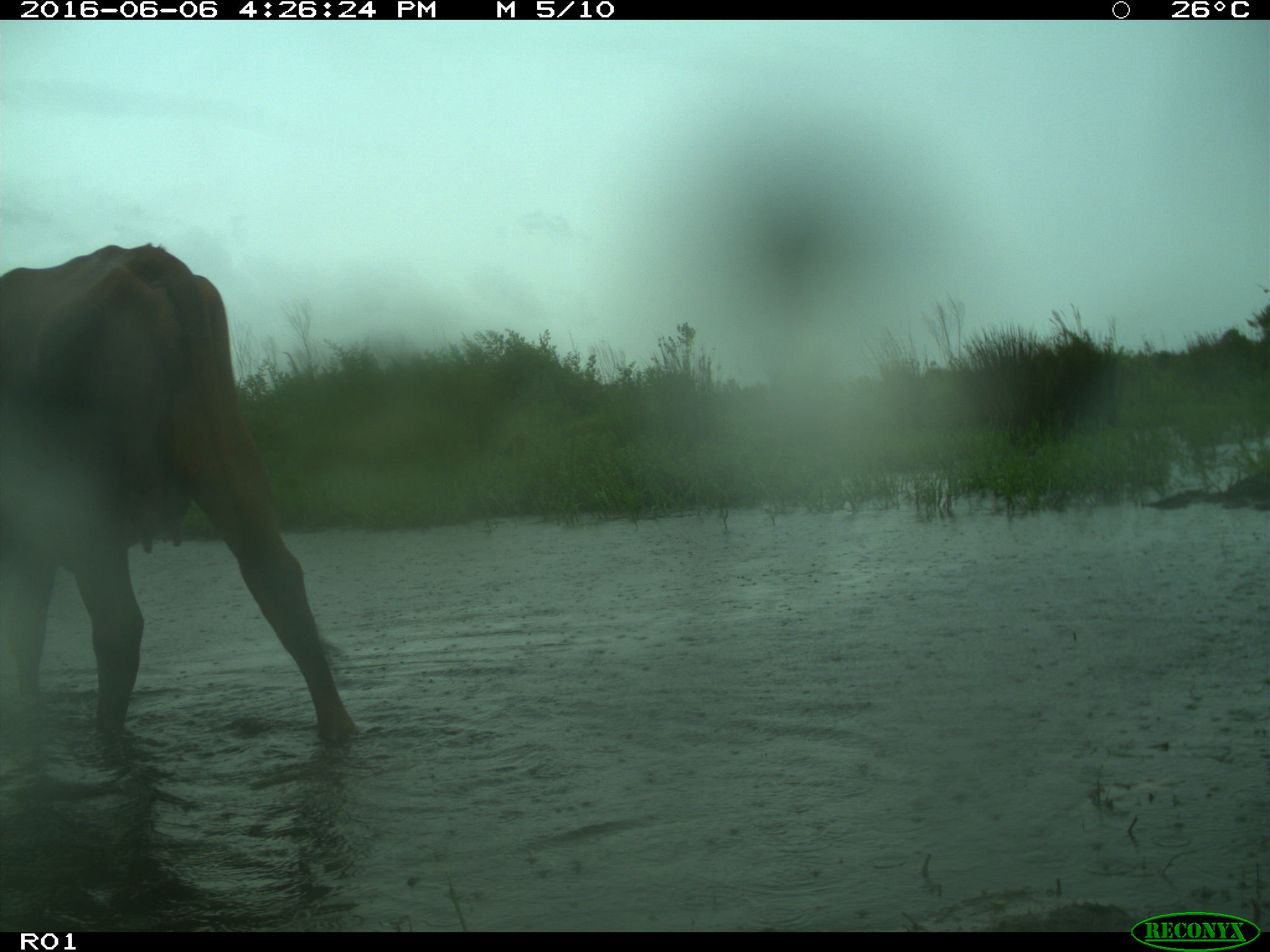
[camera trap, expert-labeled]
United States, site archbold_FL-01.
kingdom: Animalia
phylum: Chordata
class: Mammalia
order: Artiodactyla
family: Bovidae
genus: Bos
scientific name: Bos taurus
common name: domestic cow